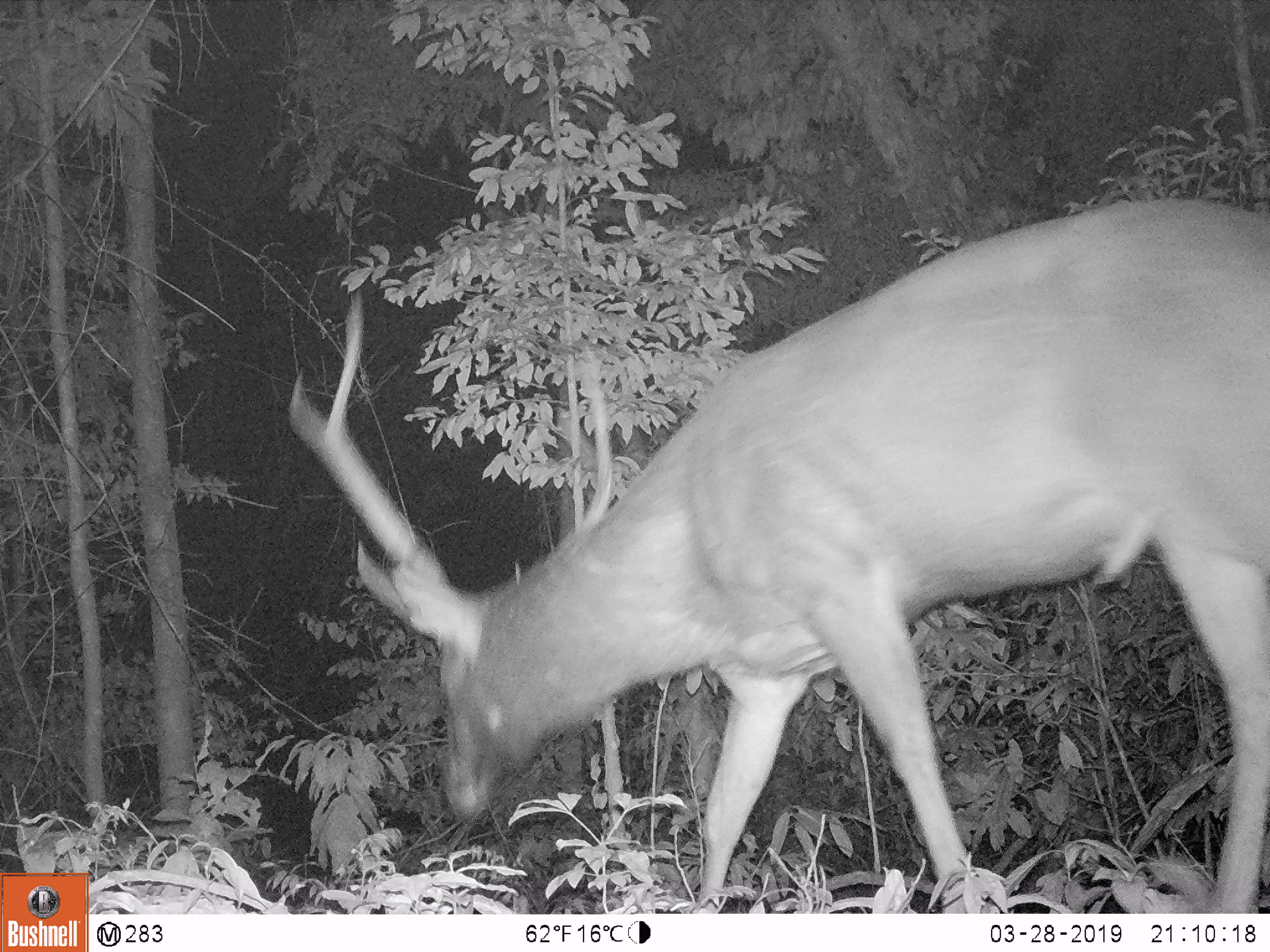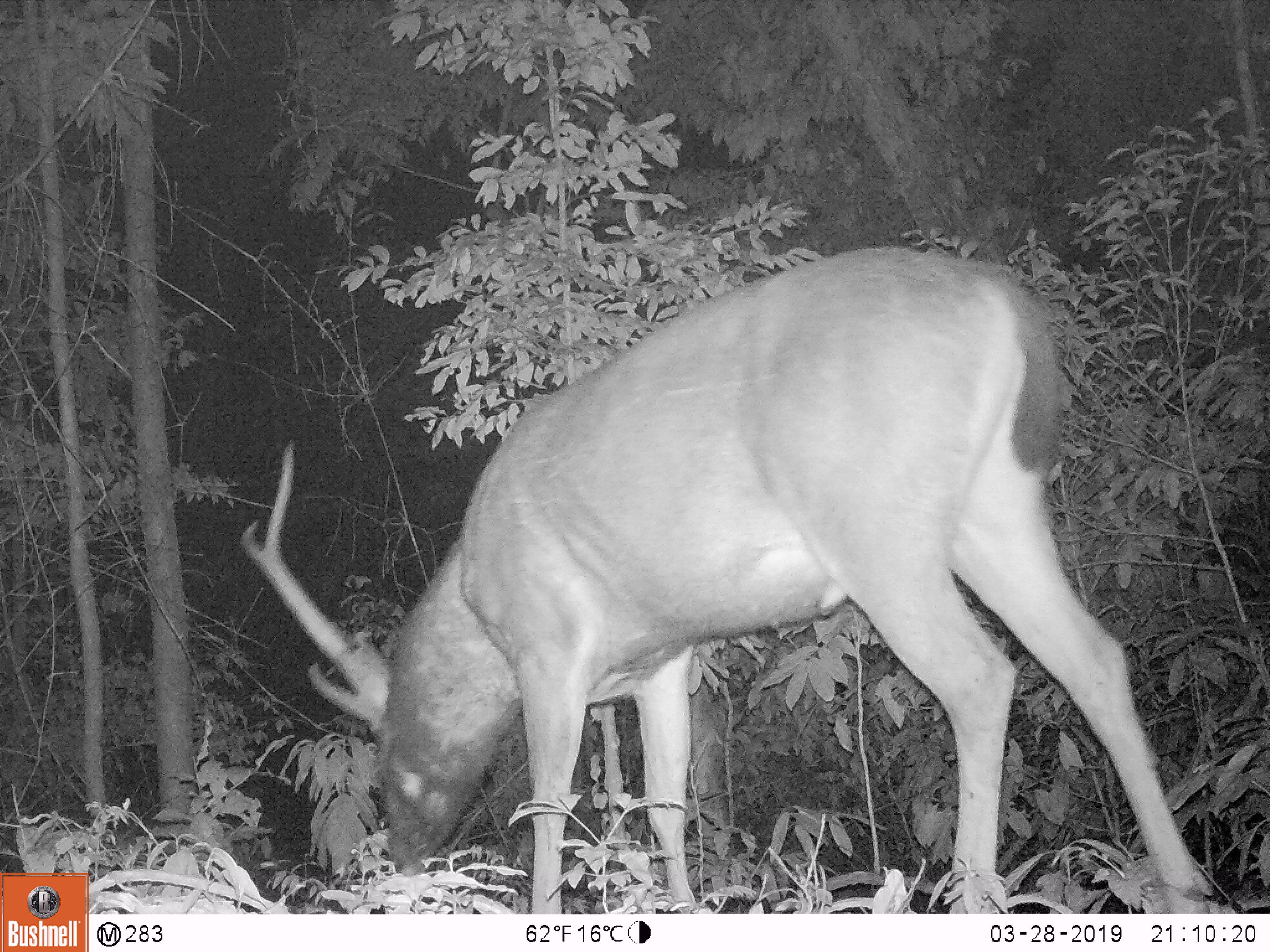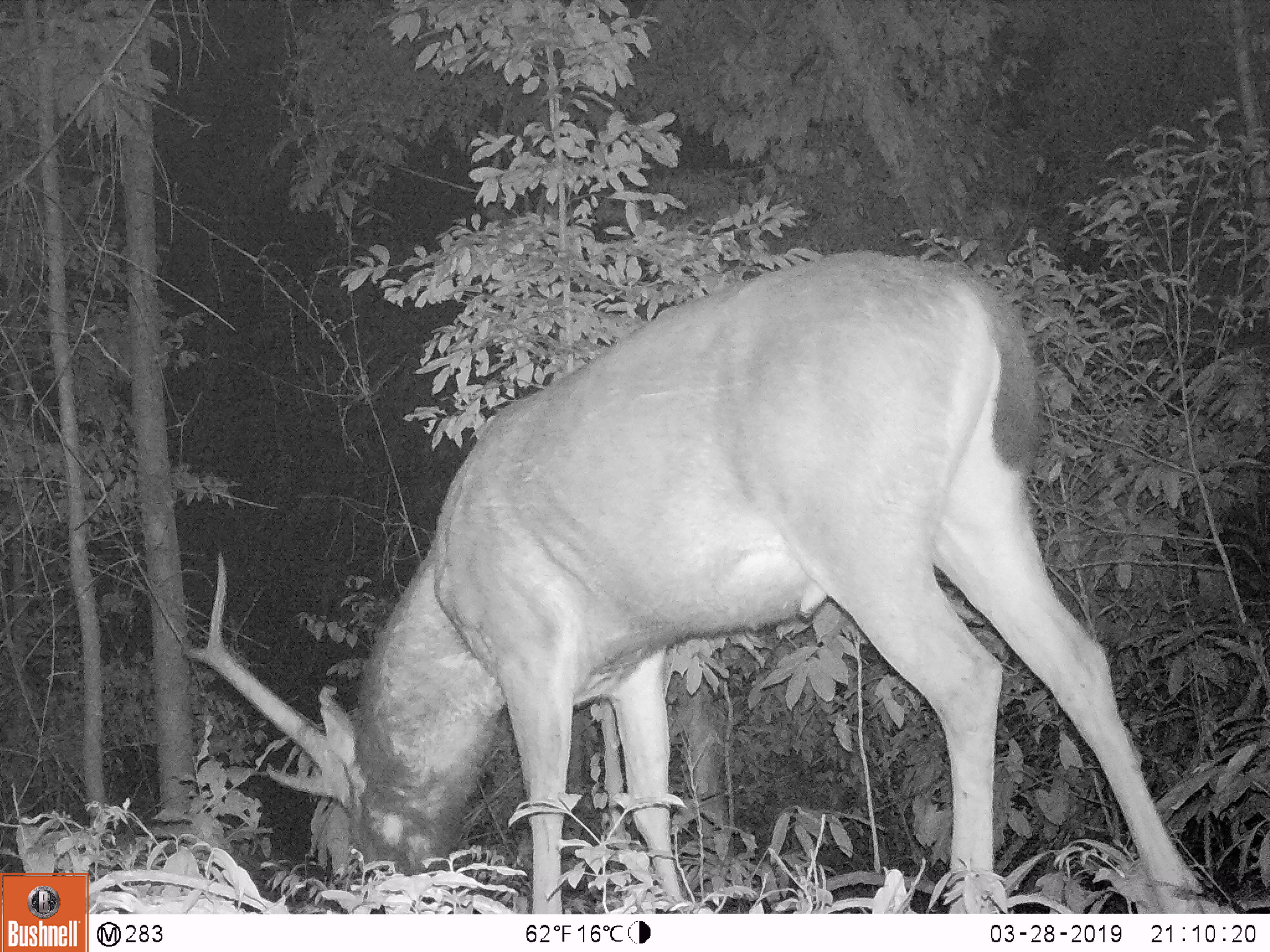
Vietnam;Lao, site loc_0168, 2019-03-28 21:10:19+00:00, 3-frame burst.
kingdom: Animalia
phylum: Chordata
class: Mammalia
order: Artiodactyla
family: Cervidae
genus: Rusa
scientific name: Rusa unicolor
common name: sambar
Sambar (Rusa unicolor). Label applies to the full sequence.